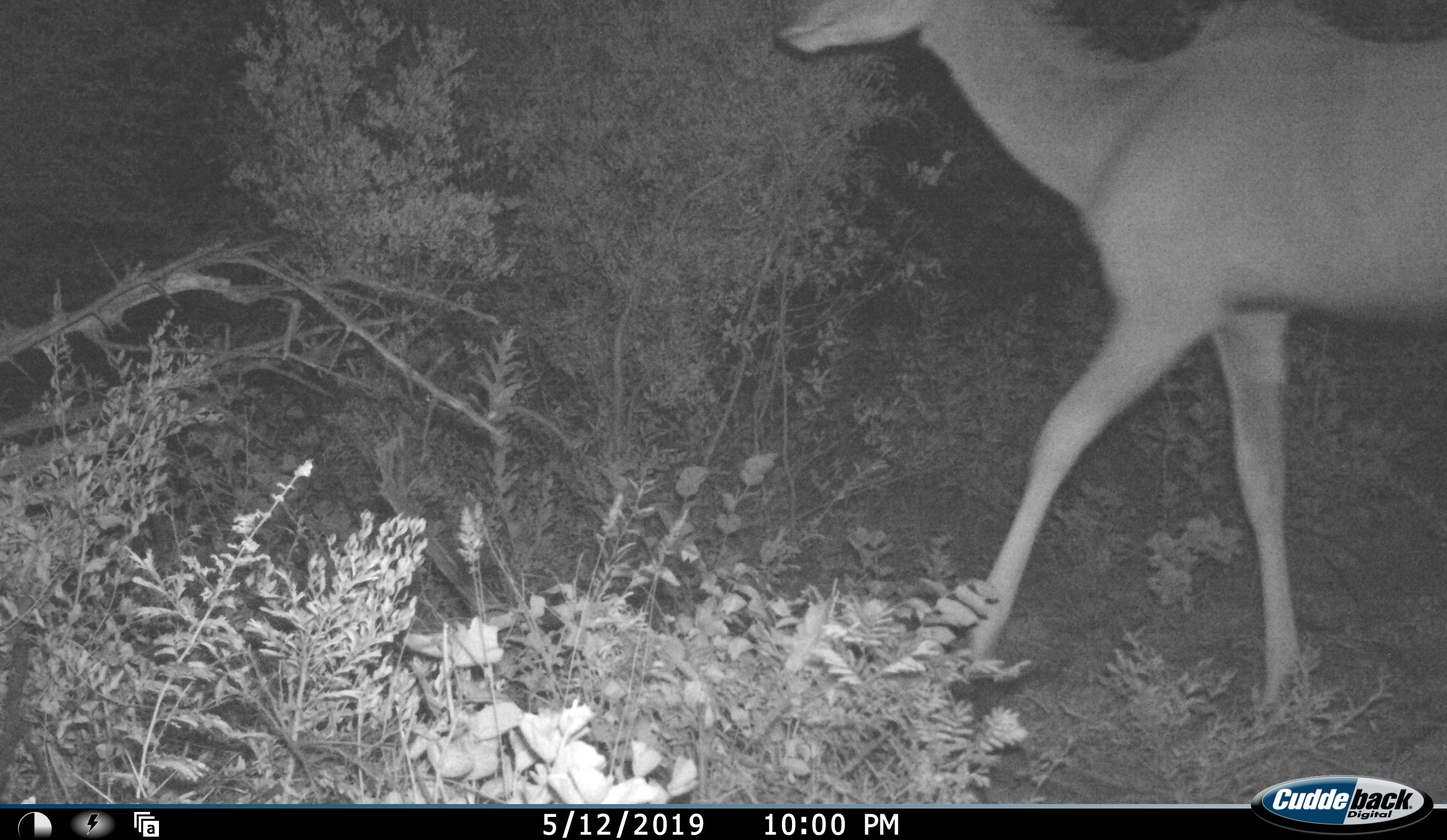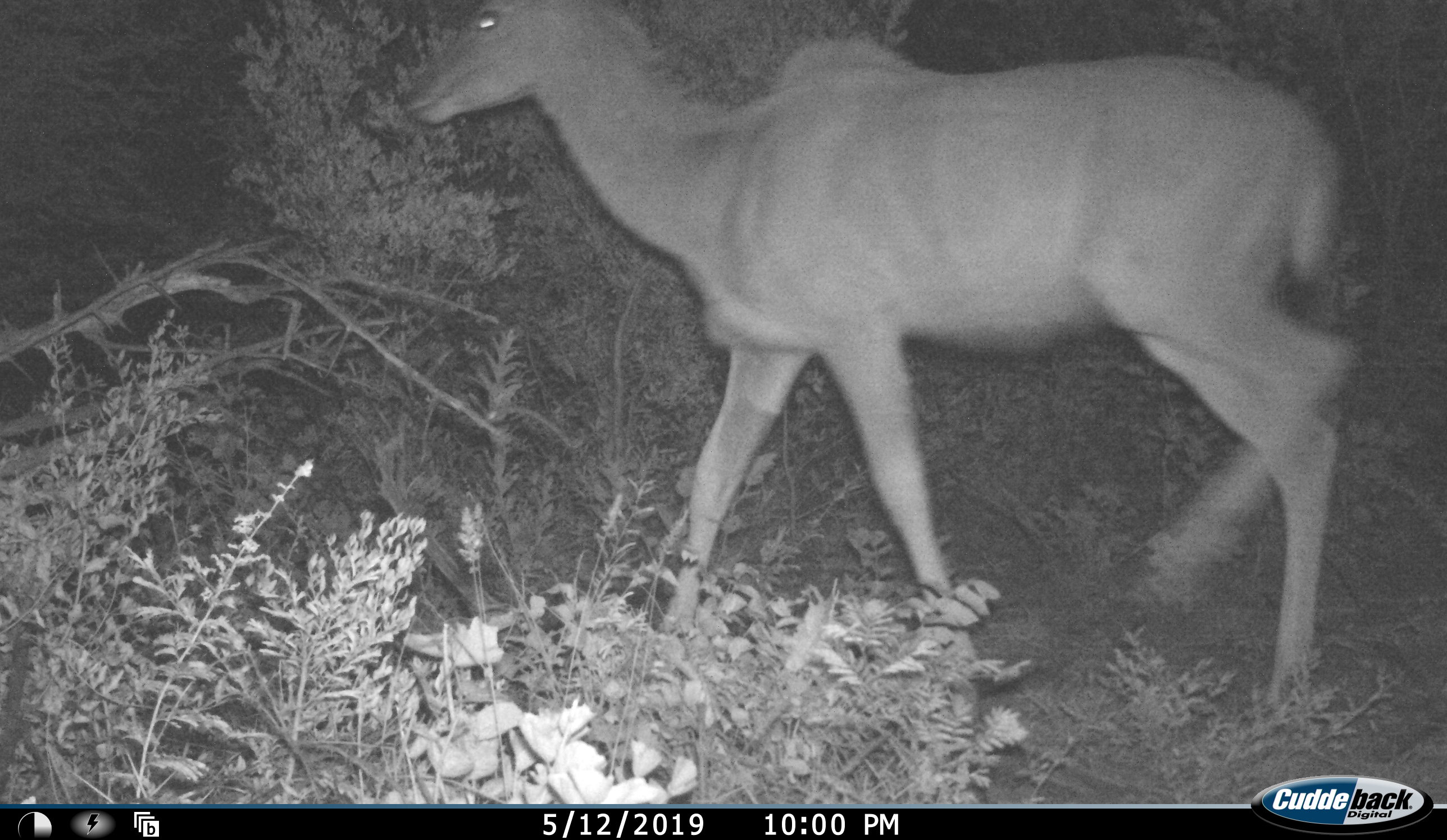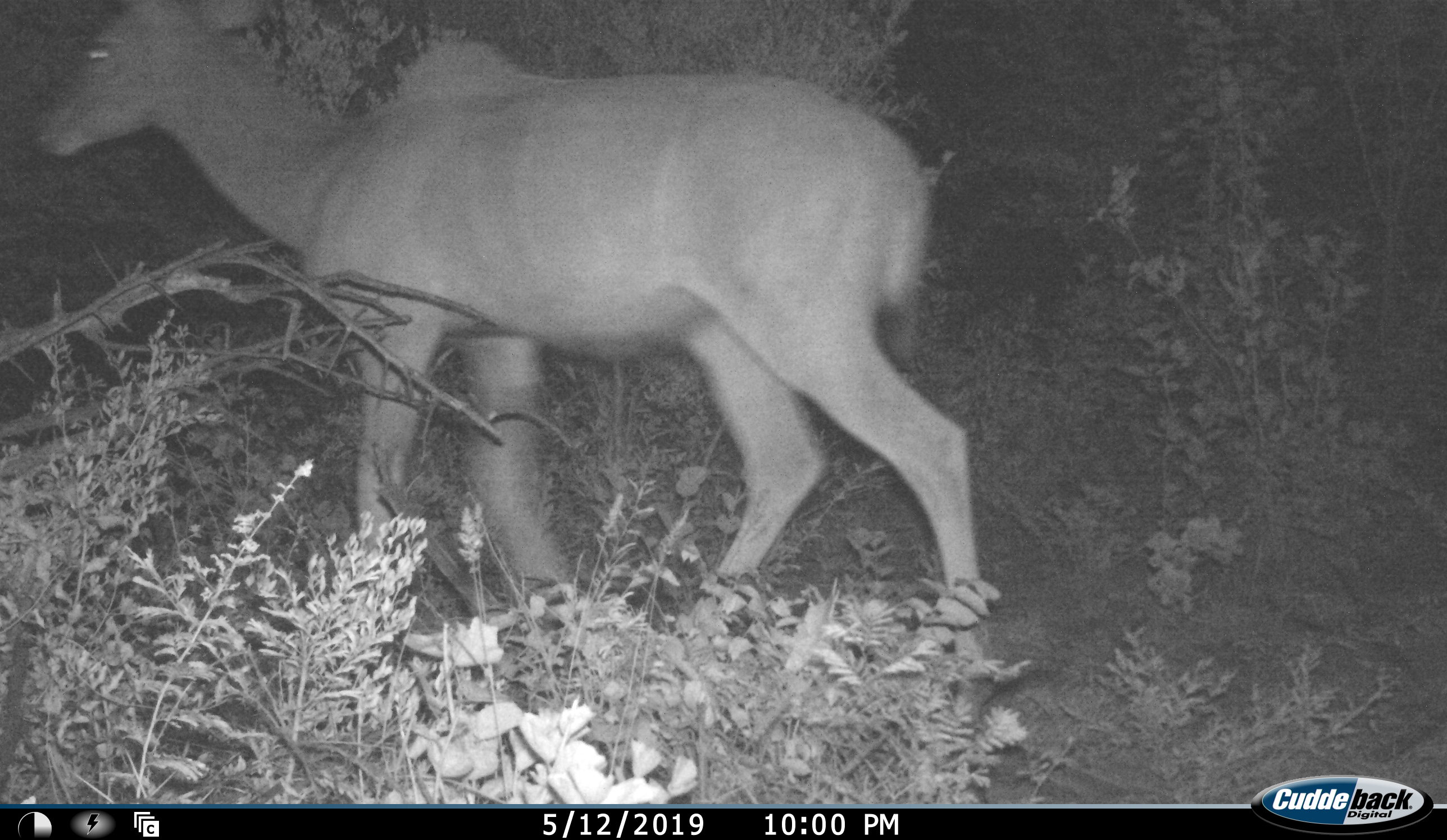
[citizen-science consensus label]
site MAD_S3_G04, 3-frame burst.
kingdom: Animalia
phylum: Chordata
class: Mammalia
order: Artiodactyla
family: Bovidae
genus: Tragelaphus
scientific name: Tragelaphus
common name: kudu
Kudu (Tragelaphus), count 1. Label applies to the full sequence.